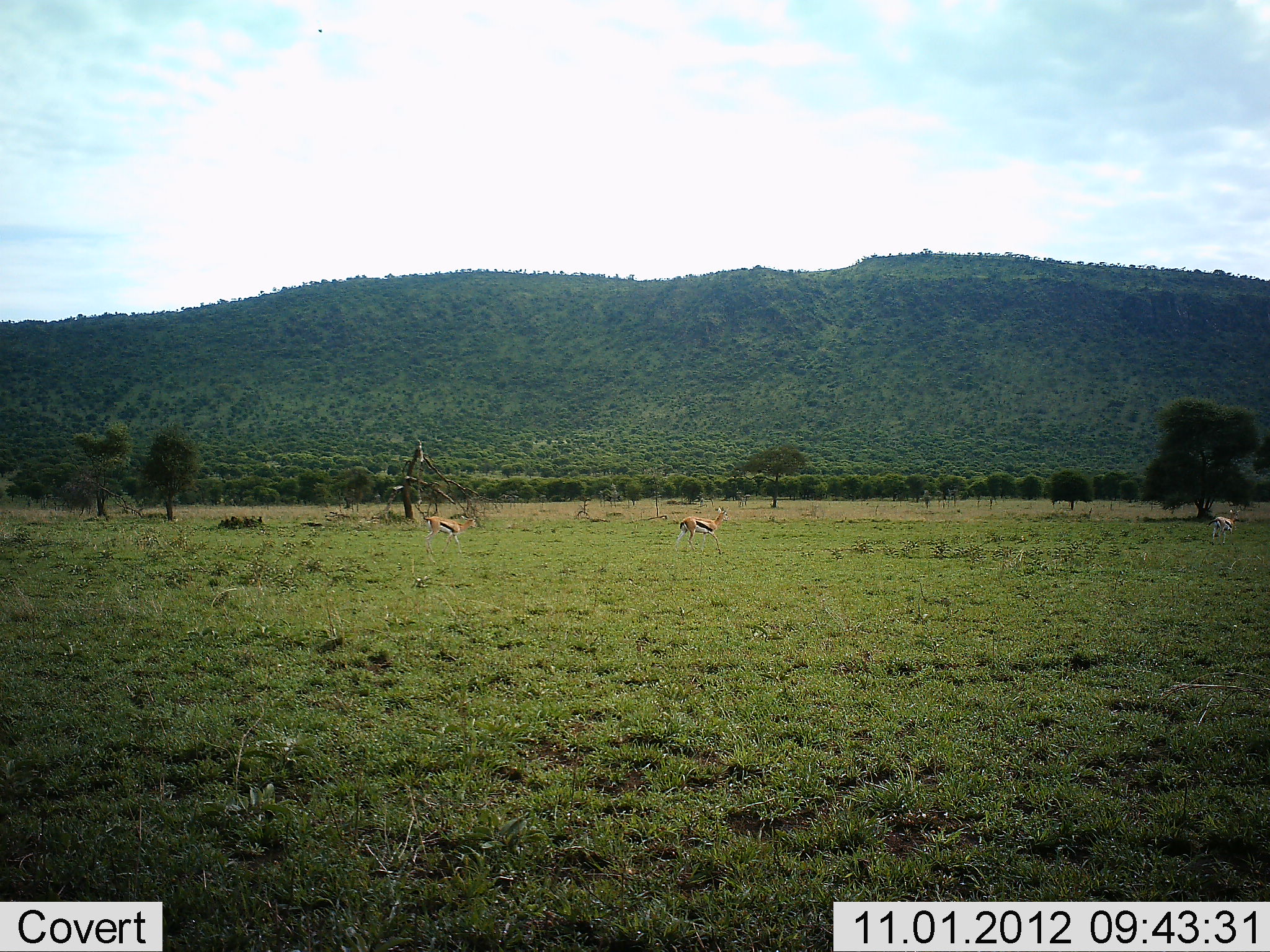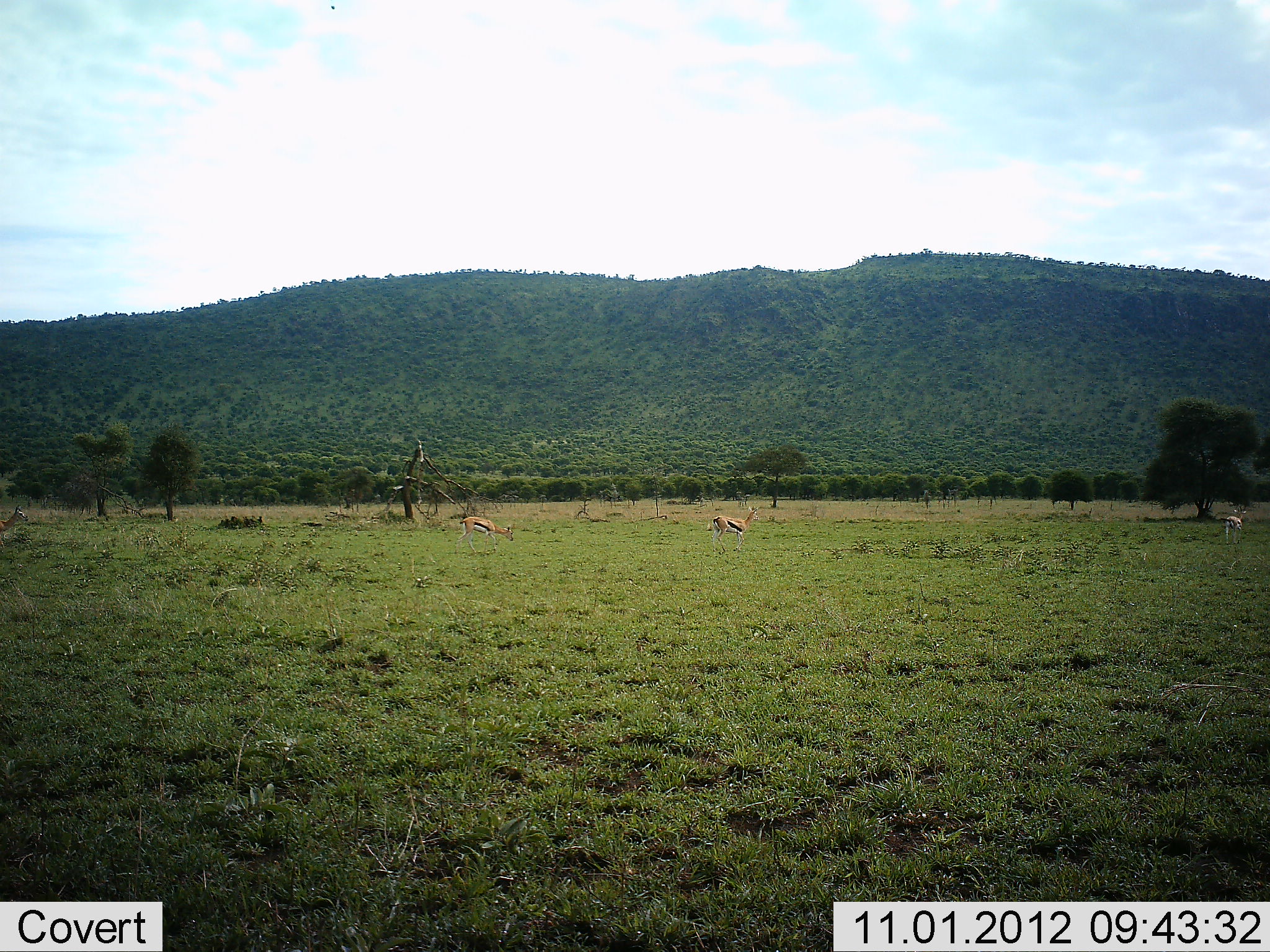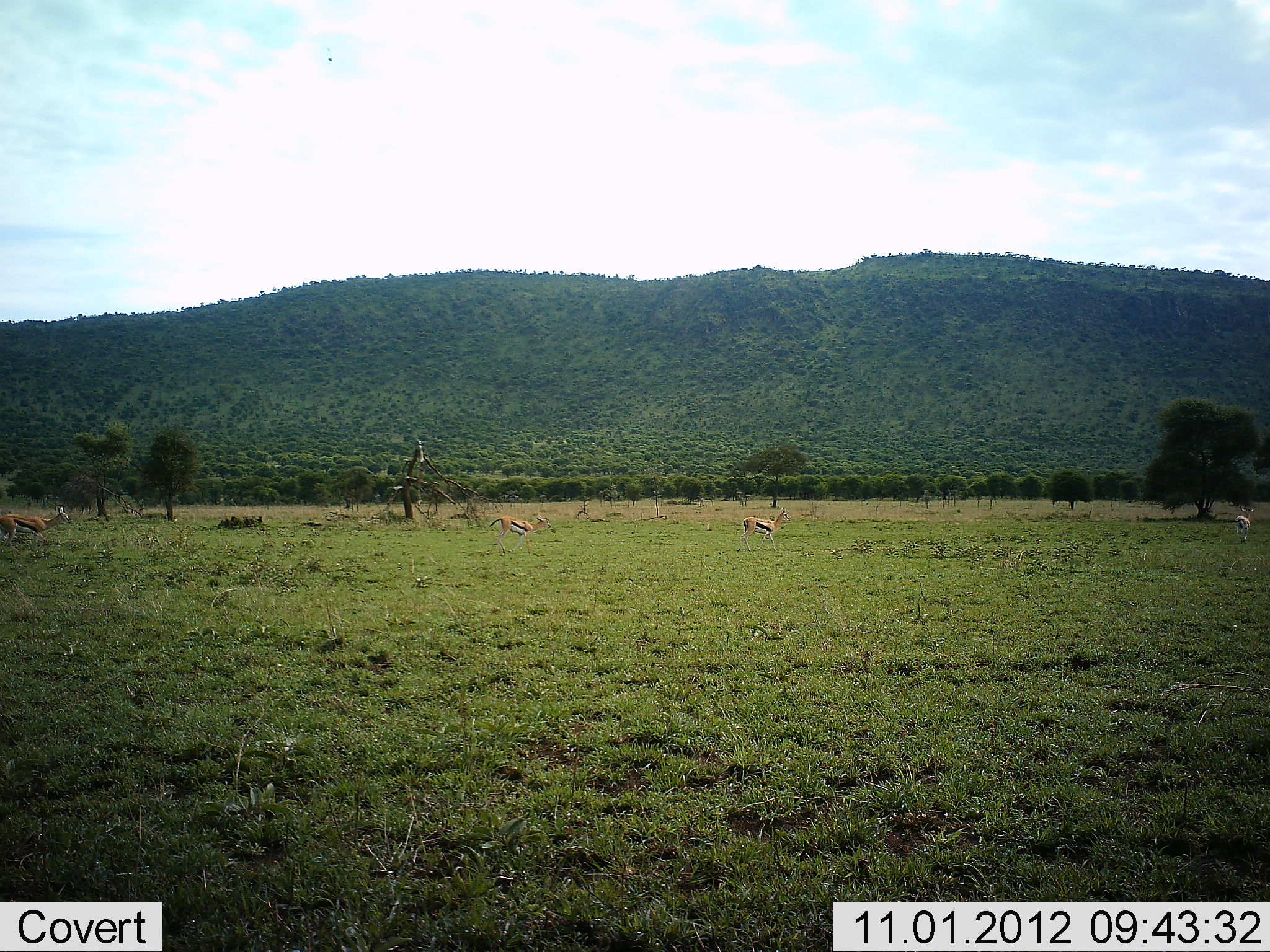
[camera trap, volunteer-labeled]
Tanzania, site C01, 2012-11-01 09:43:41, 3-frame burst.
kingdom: Animalia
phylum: Chordata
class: Mammalia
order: Artiodactyla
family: Bovidae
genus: Eudorcas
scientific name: Eudorcas thomsonii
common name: thomson's gazelle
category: gazellethomsons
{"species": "gazellethomsons (thomson's gazelle) (Eudorcas thomsonii)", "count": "4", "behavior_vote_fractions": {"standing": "0%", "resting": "0%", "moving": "100%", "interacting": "0%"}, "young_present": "0%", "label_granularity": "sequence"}